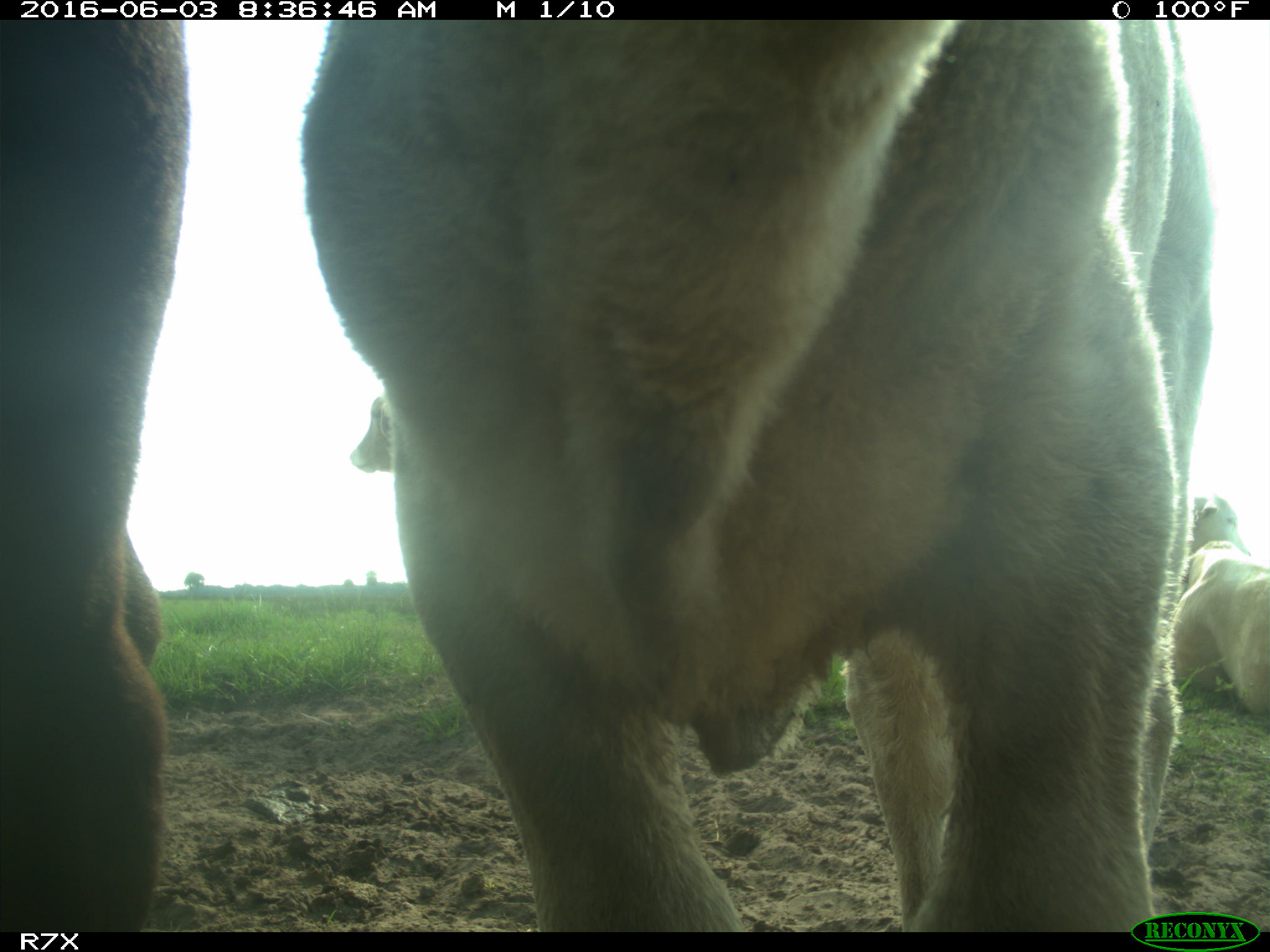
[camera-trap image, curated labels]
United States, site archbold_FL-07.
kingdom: Animalia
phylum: Chordata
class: Mammalia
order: Artiodactyla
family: Bovidae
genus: Bos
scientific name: Bos taurus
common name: domestic cow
Bos taurus (domestic cow).